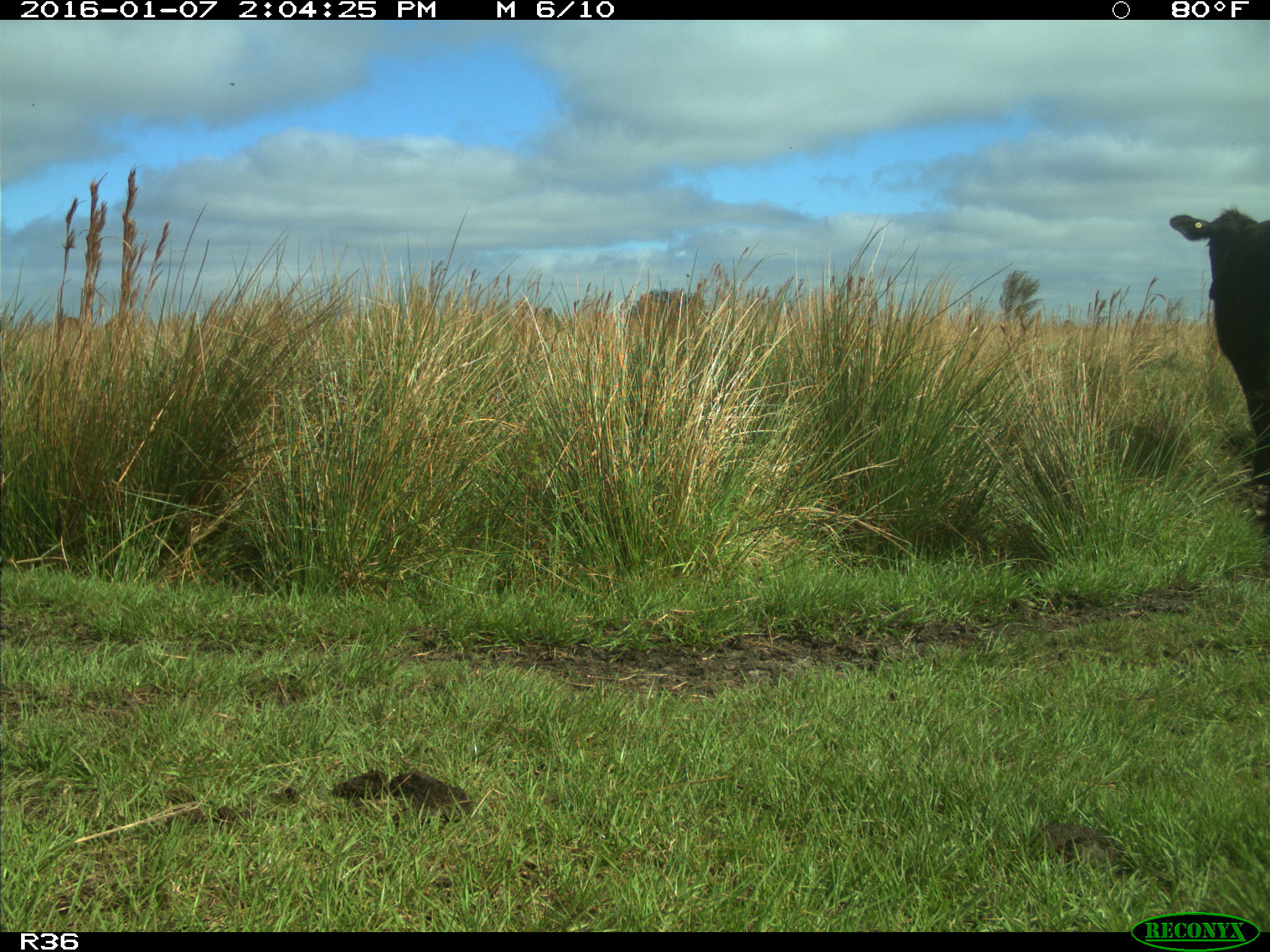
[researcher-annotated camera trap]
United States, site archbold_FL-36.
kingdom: Animalia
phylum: Chordata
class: Mammalia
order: Artiodactyla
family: Bovidae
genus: Bos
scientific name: Bos taurus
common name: domestic cow